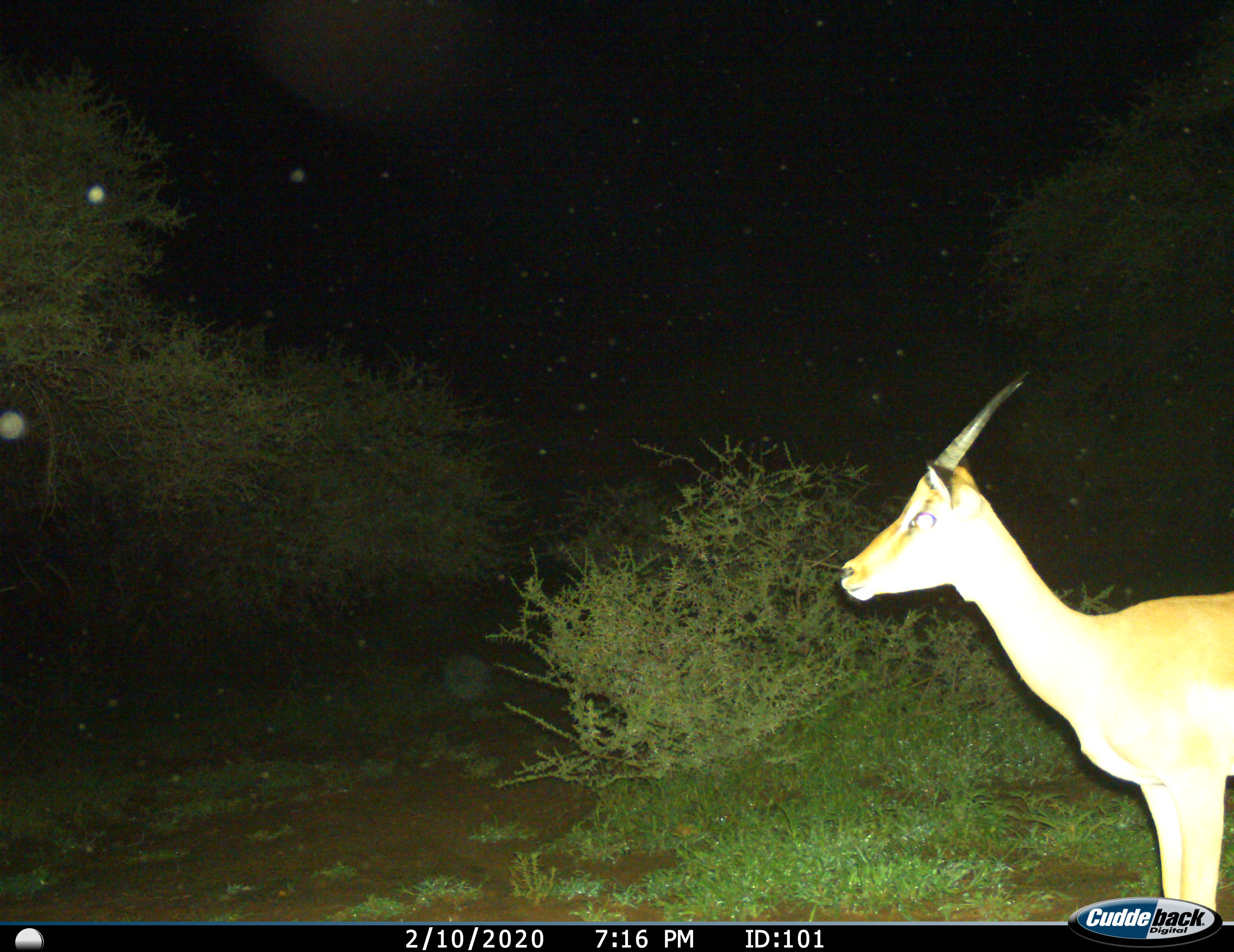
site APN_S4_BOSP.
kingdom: Animalia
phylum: Chordata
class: Mammalia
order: Artiodactyla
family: Bovidae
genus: Aepyceros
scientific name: Aepyceros melampus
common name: impala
Impala (Aepyceros melampus), count 1. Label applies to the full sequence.